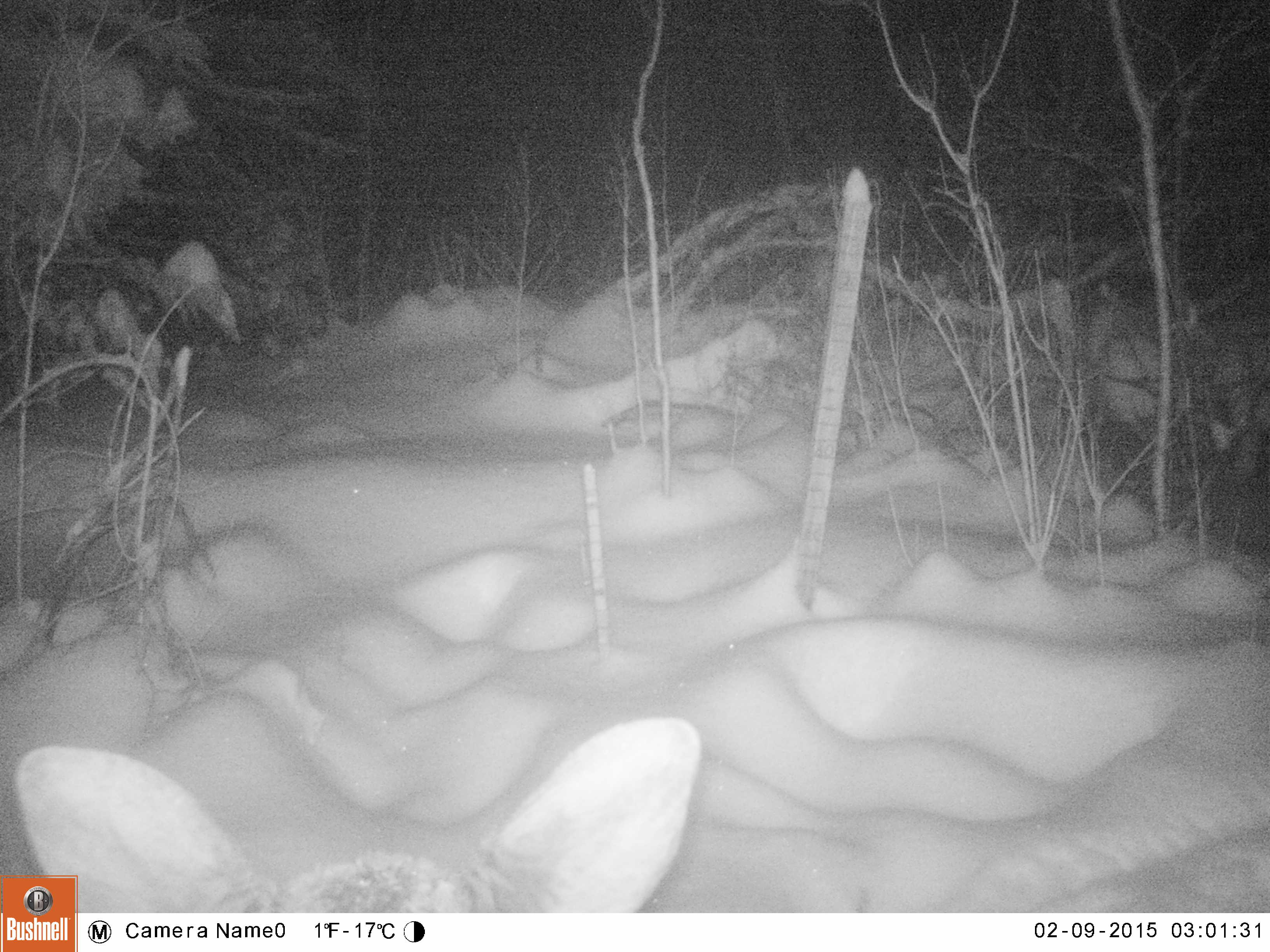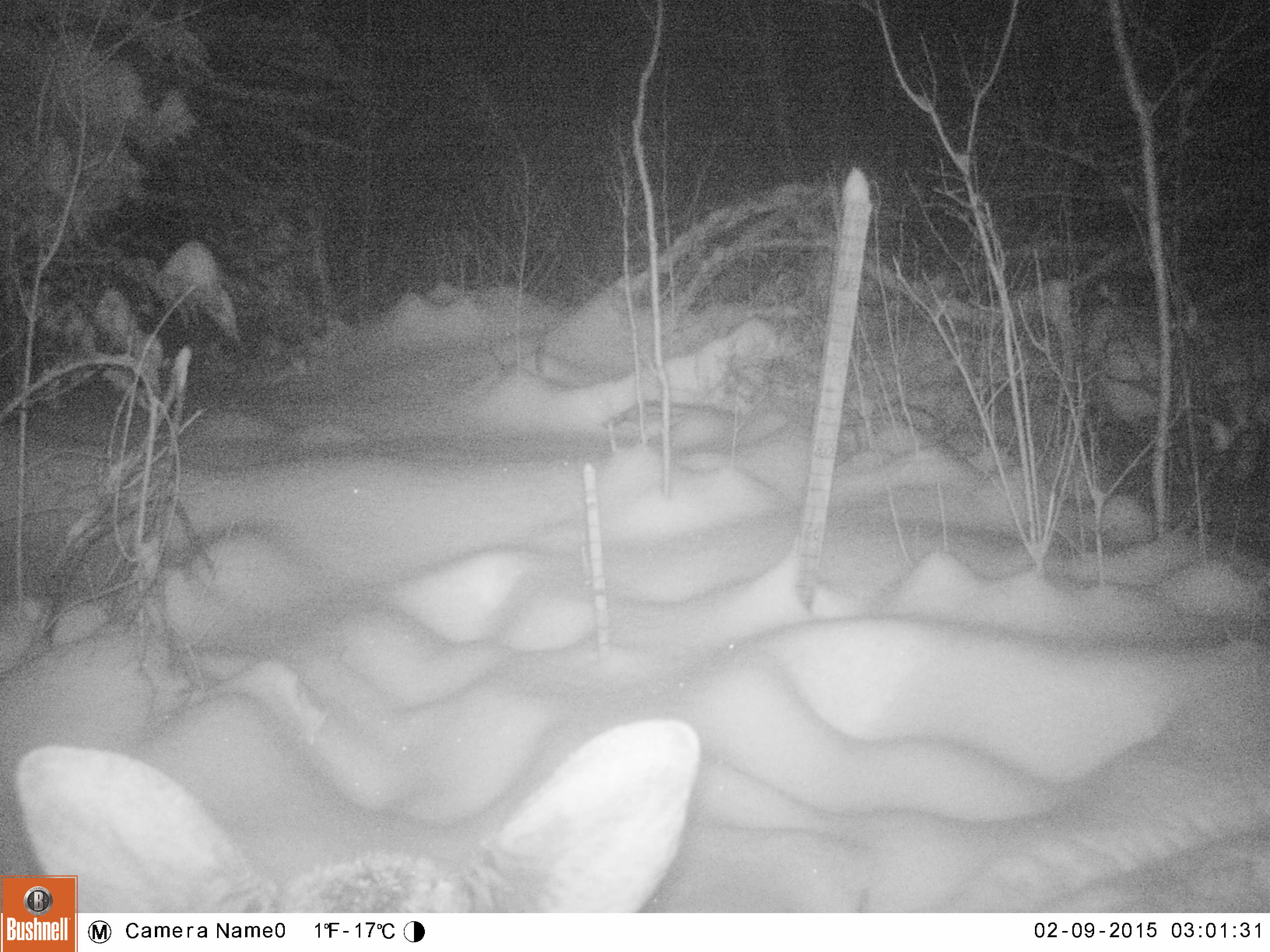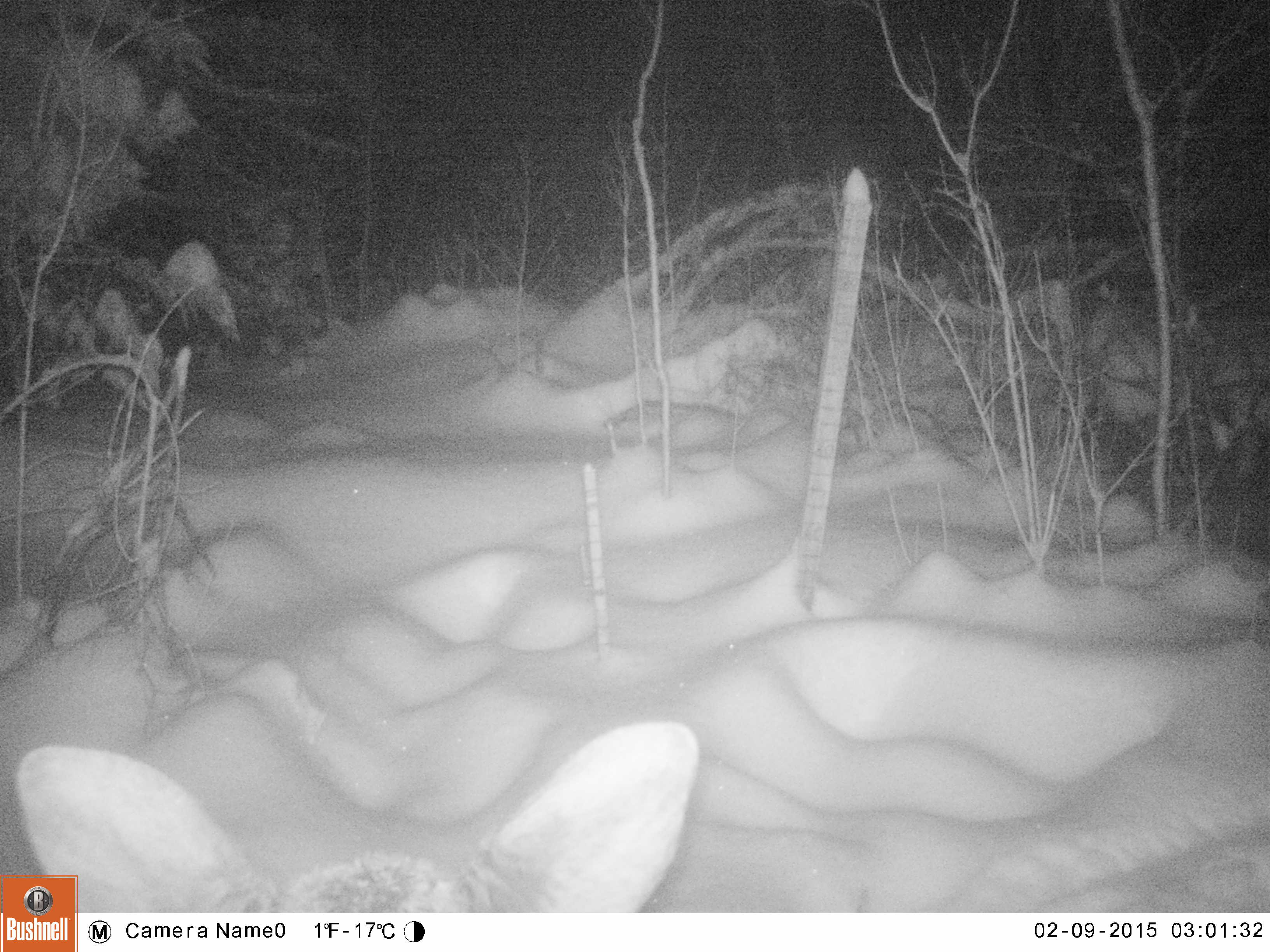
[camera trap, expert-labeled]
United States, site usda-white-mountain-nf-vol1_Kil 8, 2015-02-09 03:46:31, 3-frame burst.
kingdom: Animalia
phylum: Chordata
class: Mammalia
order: Artiodactyla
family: Cervidae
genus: Alces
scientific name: Alces alces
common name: moose